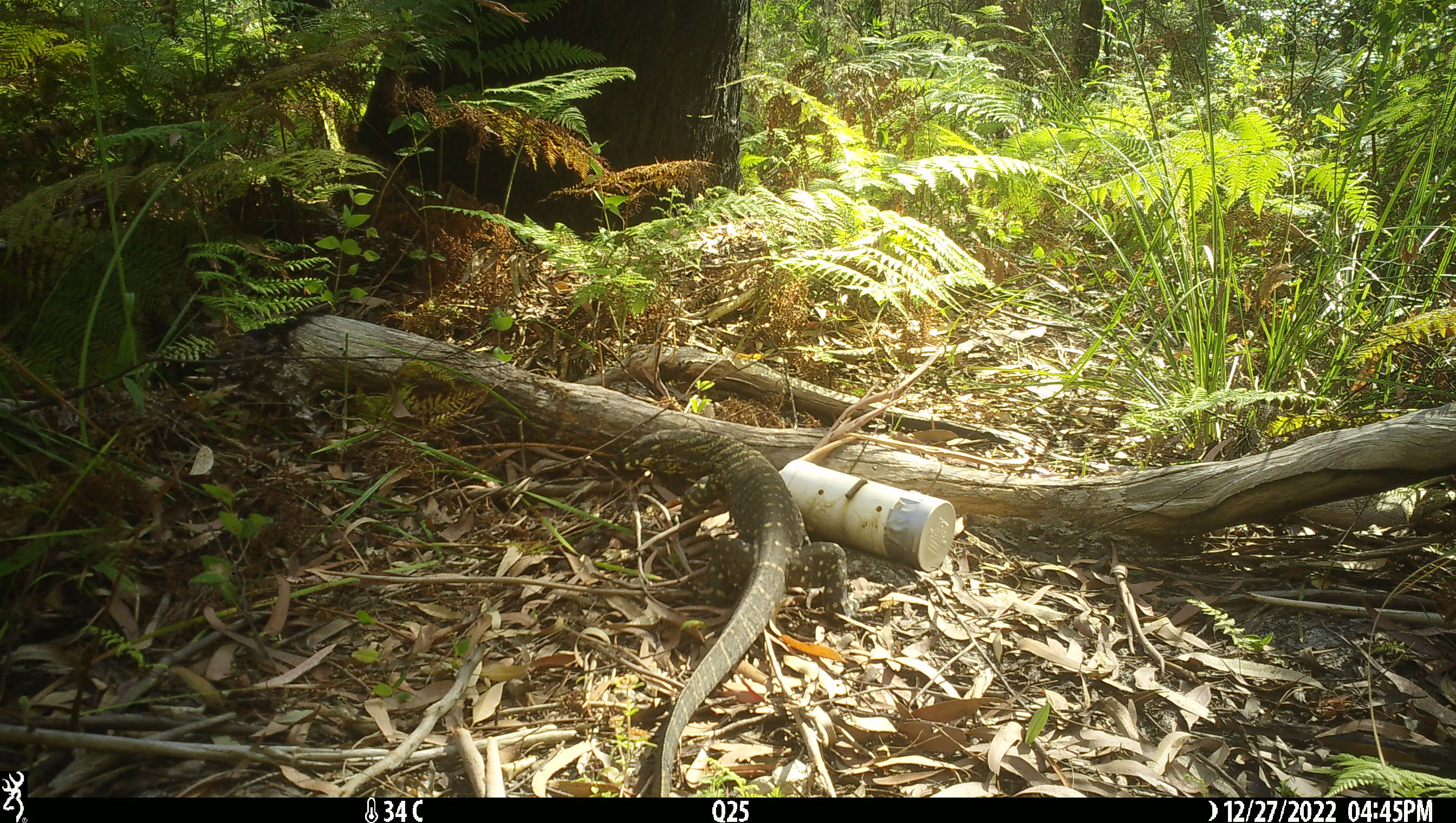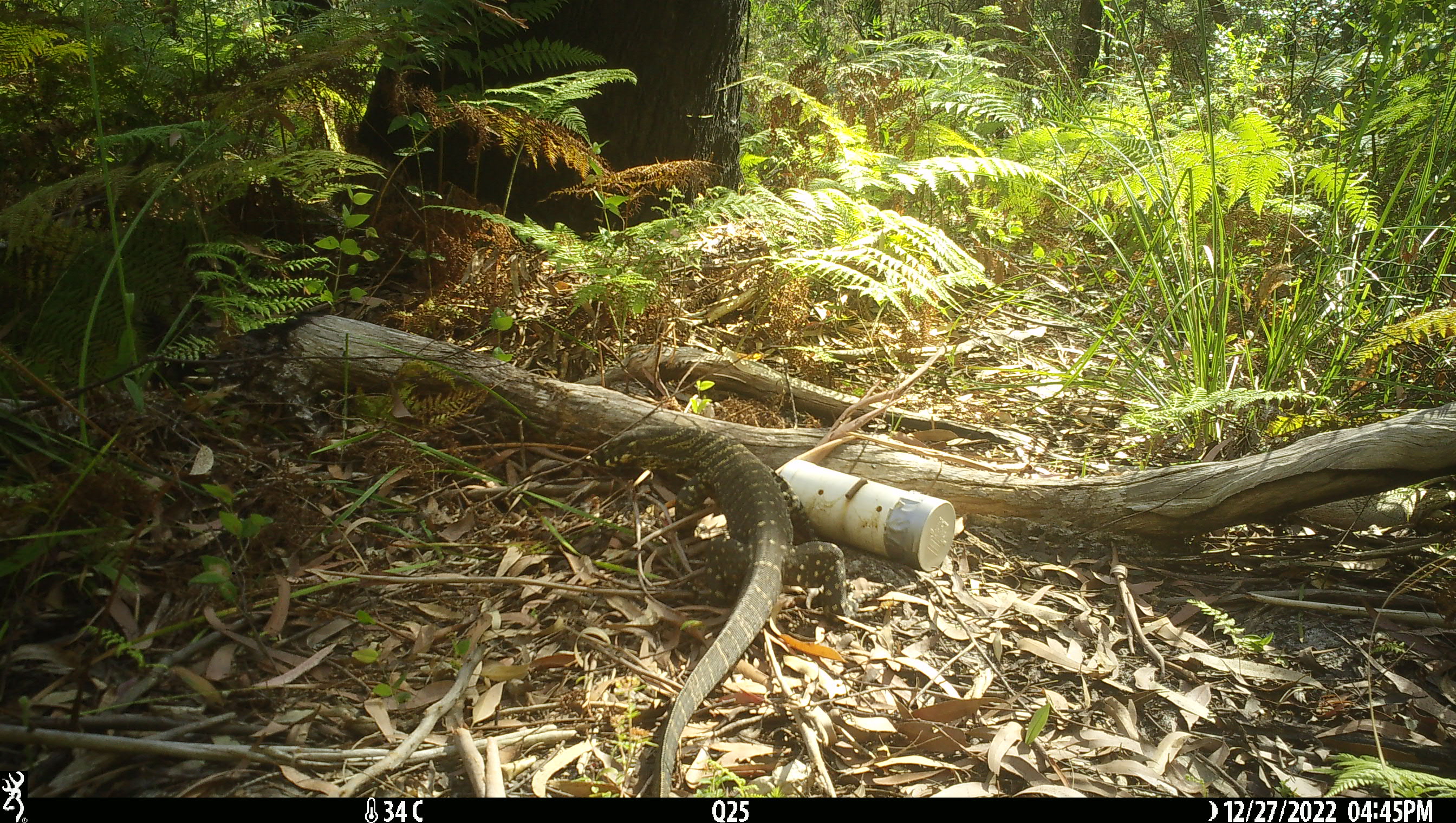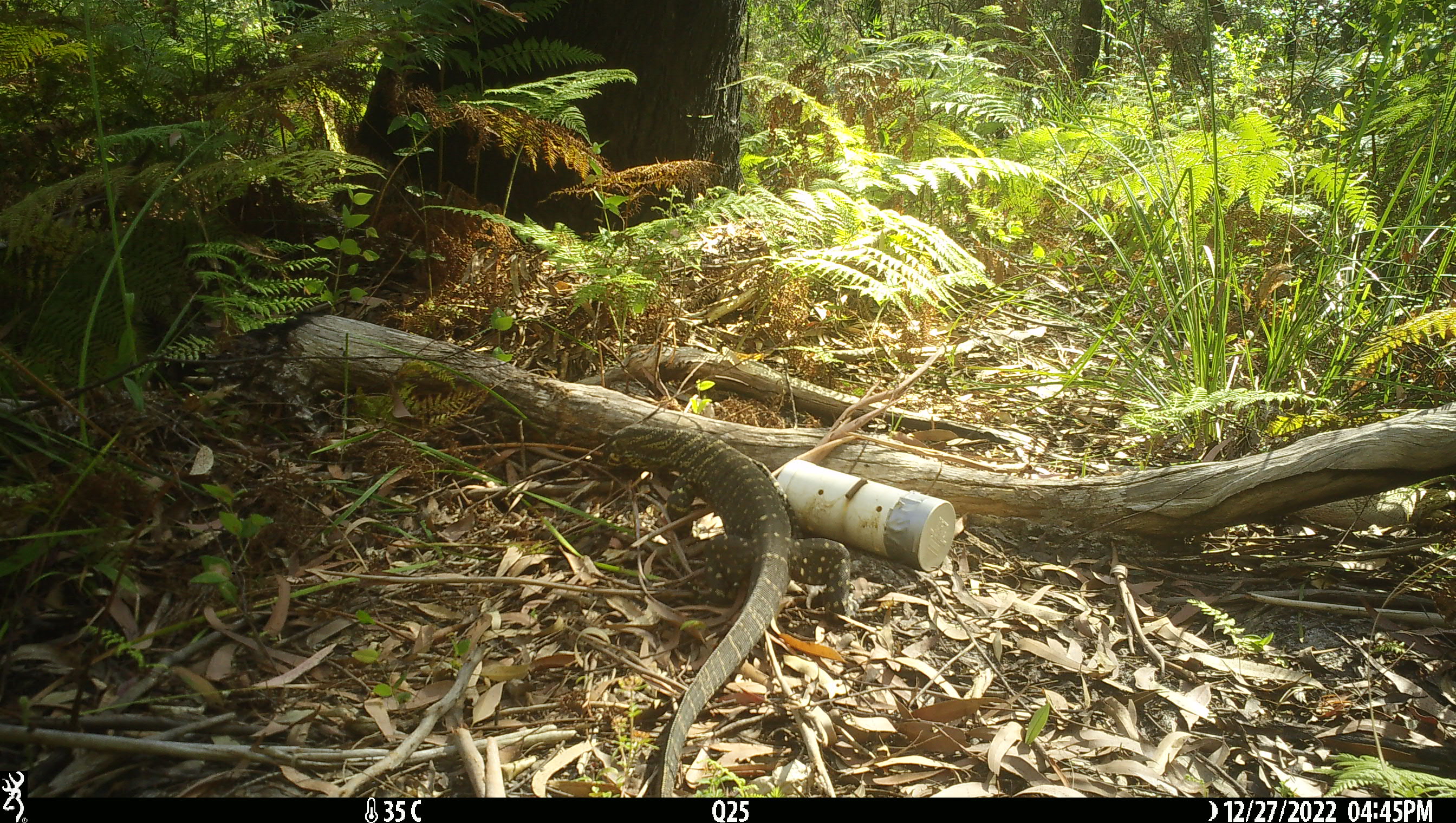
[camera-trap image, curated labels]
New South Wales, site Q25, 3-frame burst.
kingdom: Animalia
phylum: Chordata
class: Reptilia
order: Squamata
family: Varanidae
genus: Varanus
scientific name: Varanus varius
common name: lace monitor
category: goanna